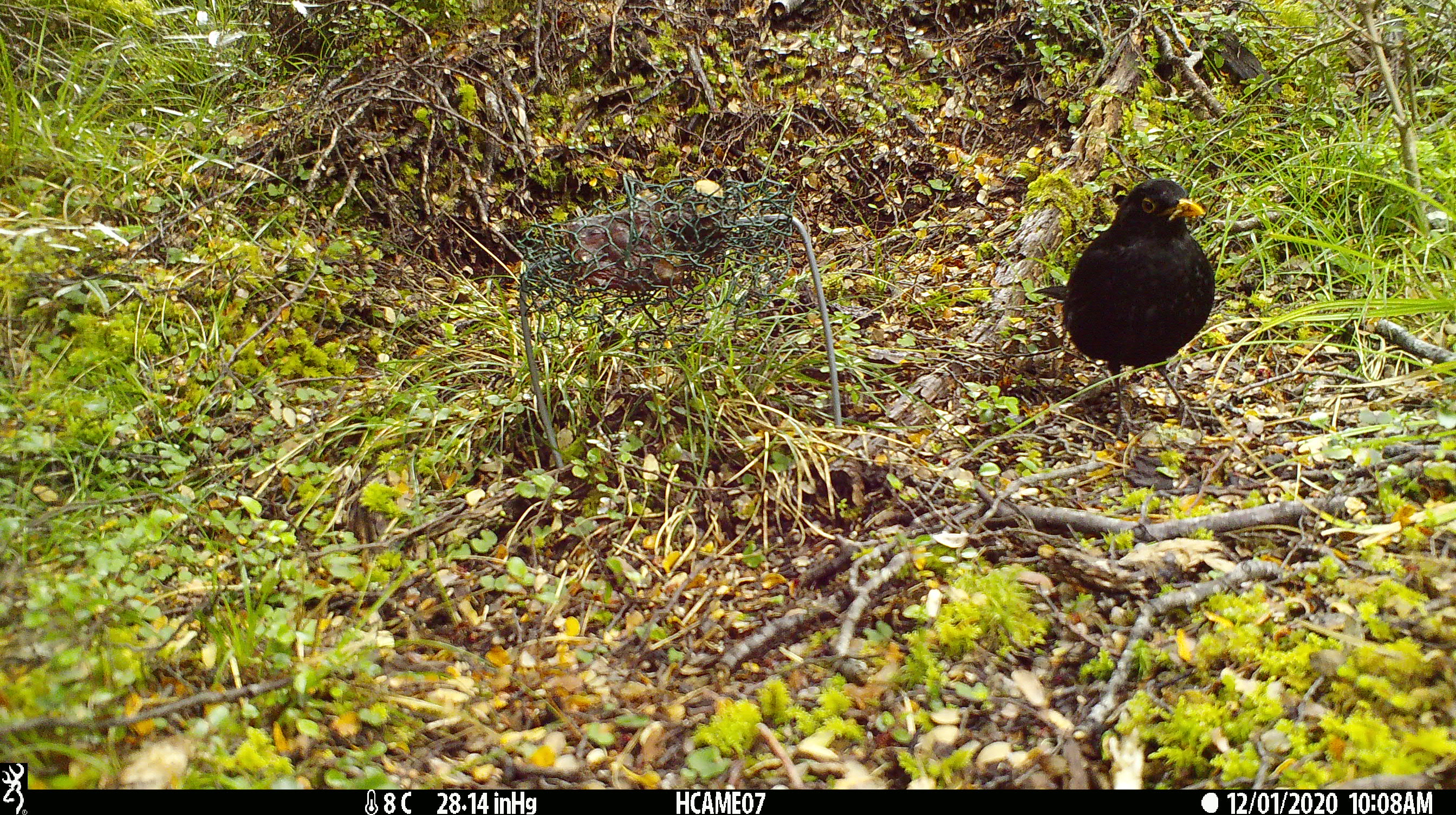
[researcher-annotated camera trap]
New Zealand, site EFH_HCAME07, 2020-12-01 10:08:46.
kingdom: Animalia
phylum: Chordata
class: Aves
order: Passeriformes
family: Turdidae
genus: Turdus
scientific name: Turdus merula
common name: eurasian blackbird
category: blackbird